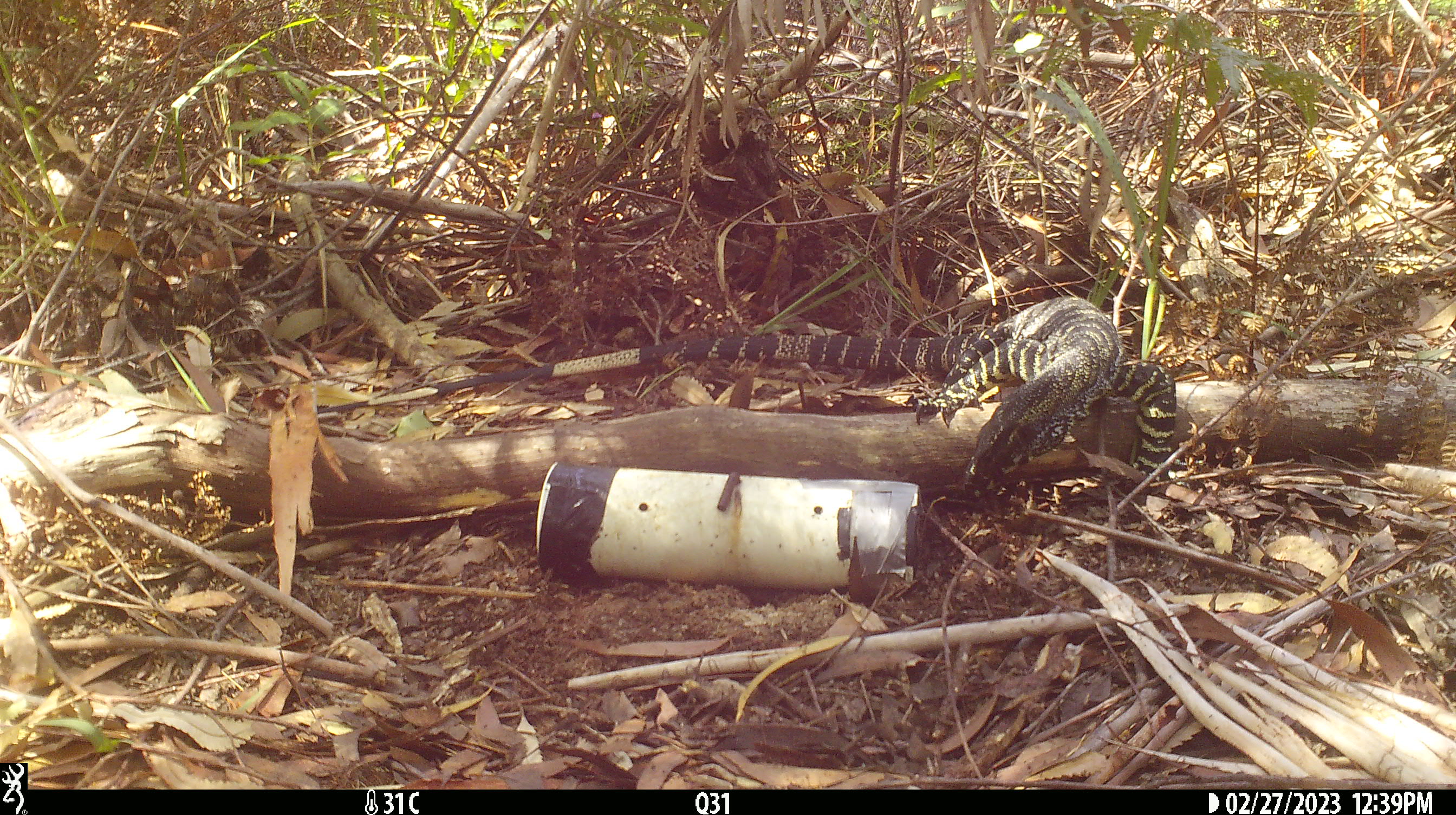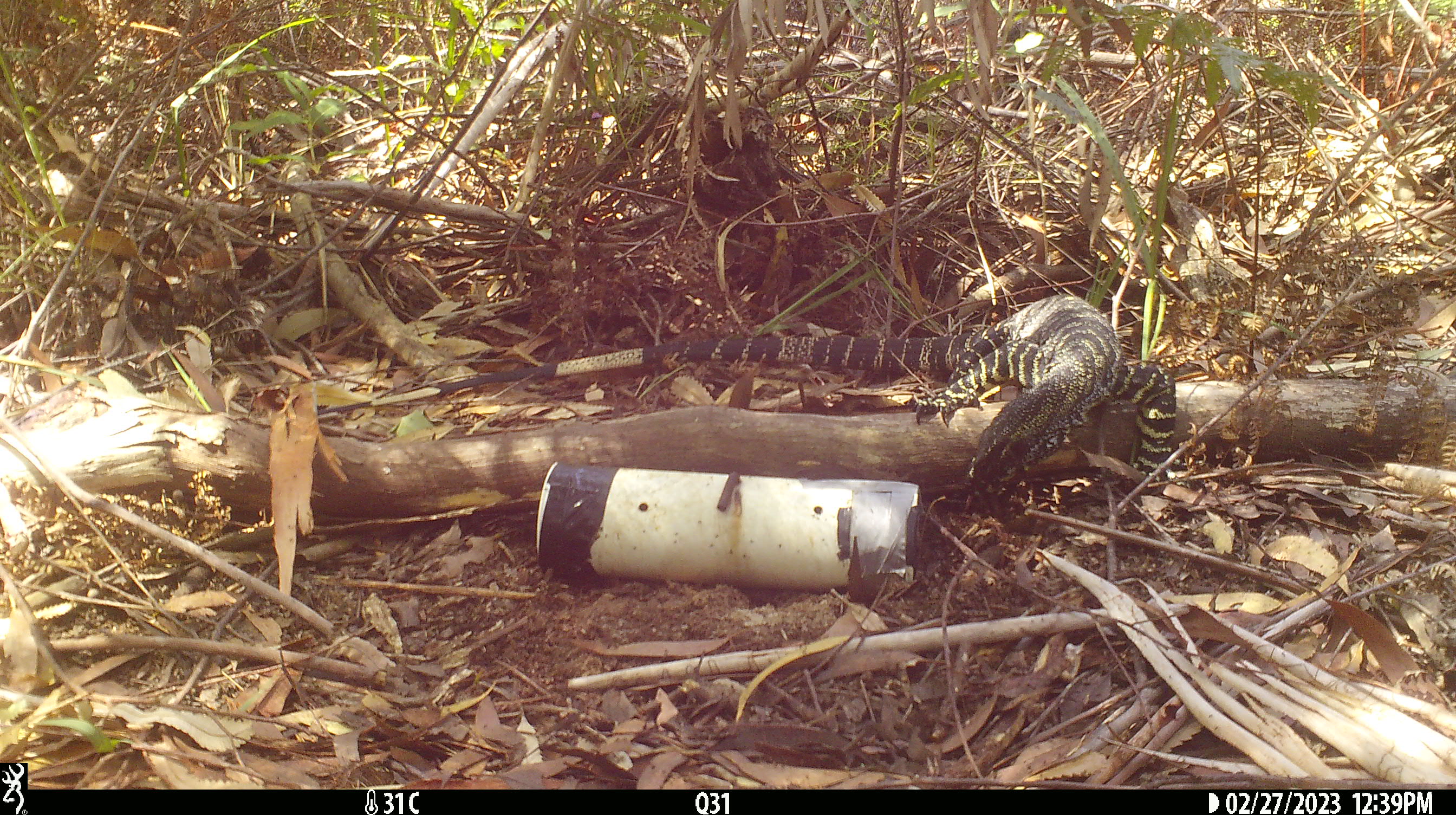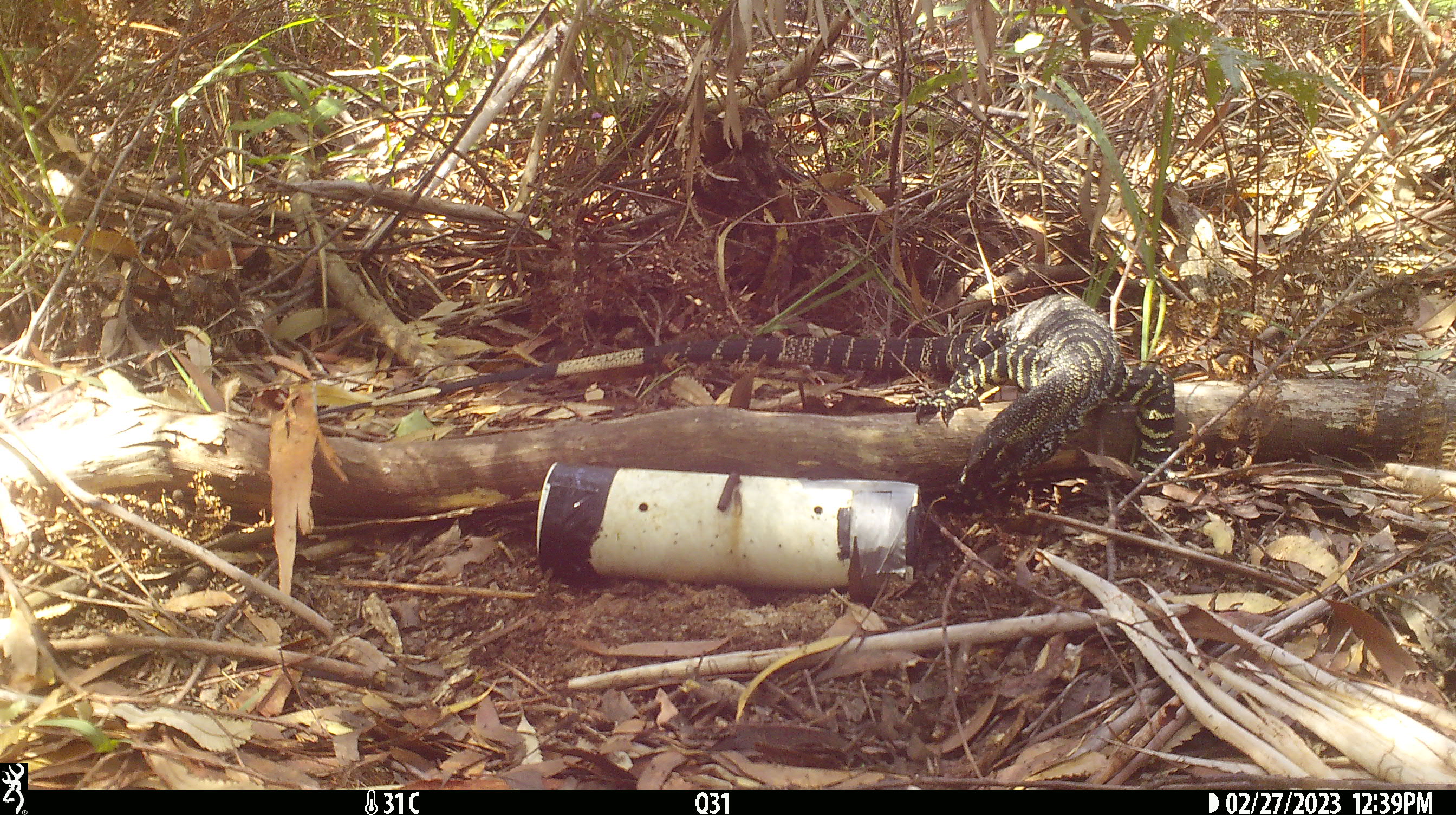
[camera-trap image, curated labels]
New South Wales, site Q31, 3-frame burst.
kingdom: Animalia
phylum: Chordata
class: Reptilia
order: Squamata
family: Varanidae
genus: Varanus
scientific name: Varanus varius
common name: lace monitor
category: goanna